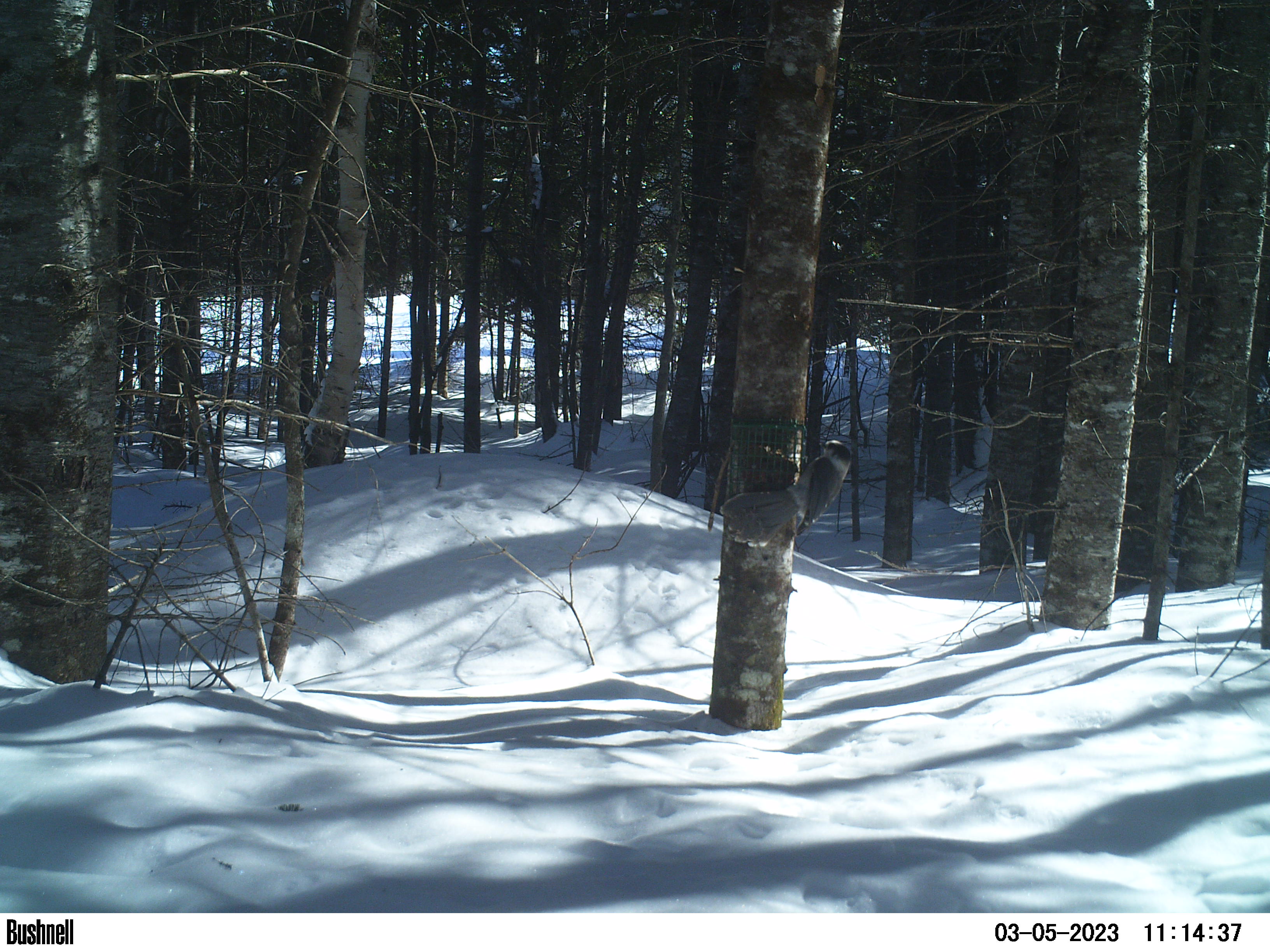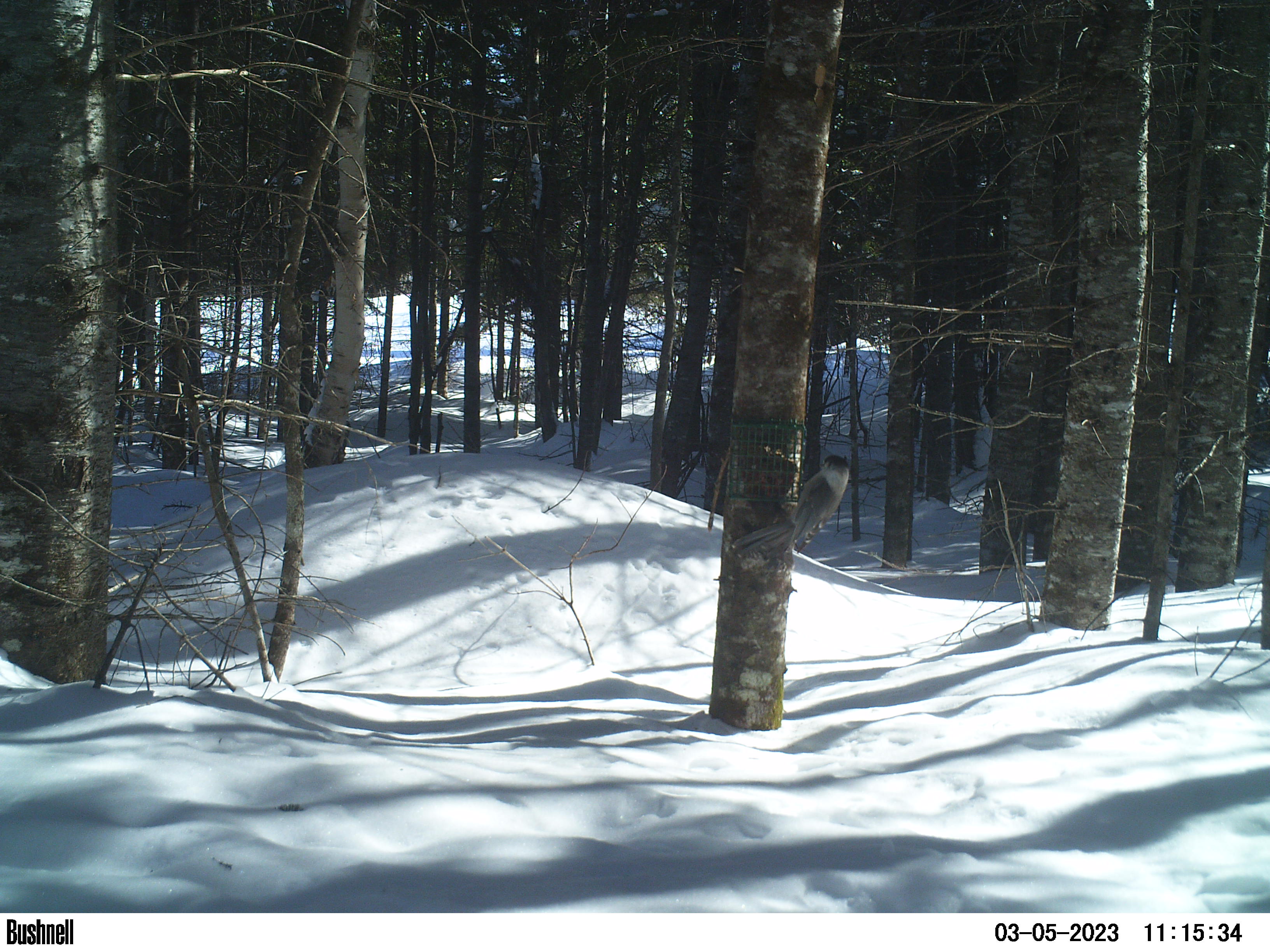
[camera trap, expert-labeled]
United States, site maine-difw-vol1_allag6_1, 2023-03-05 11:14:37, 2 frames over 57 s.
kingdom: Animalia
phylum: Chordata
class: Aves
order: Passeriformes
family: Corvidae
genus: Perisoreus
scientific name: Perisoreus canadensis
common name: canada jay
Canada jay (Perisoreus canadensis).